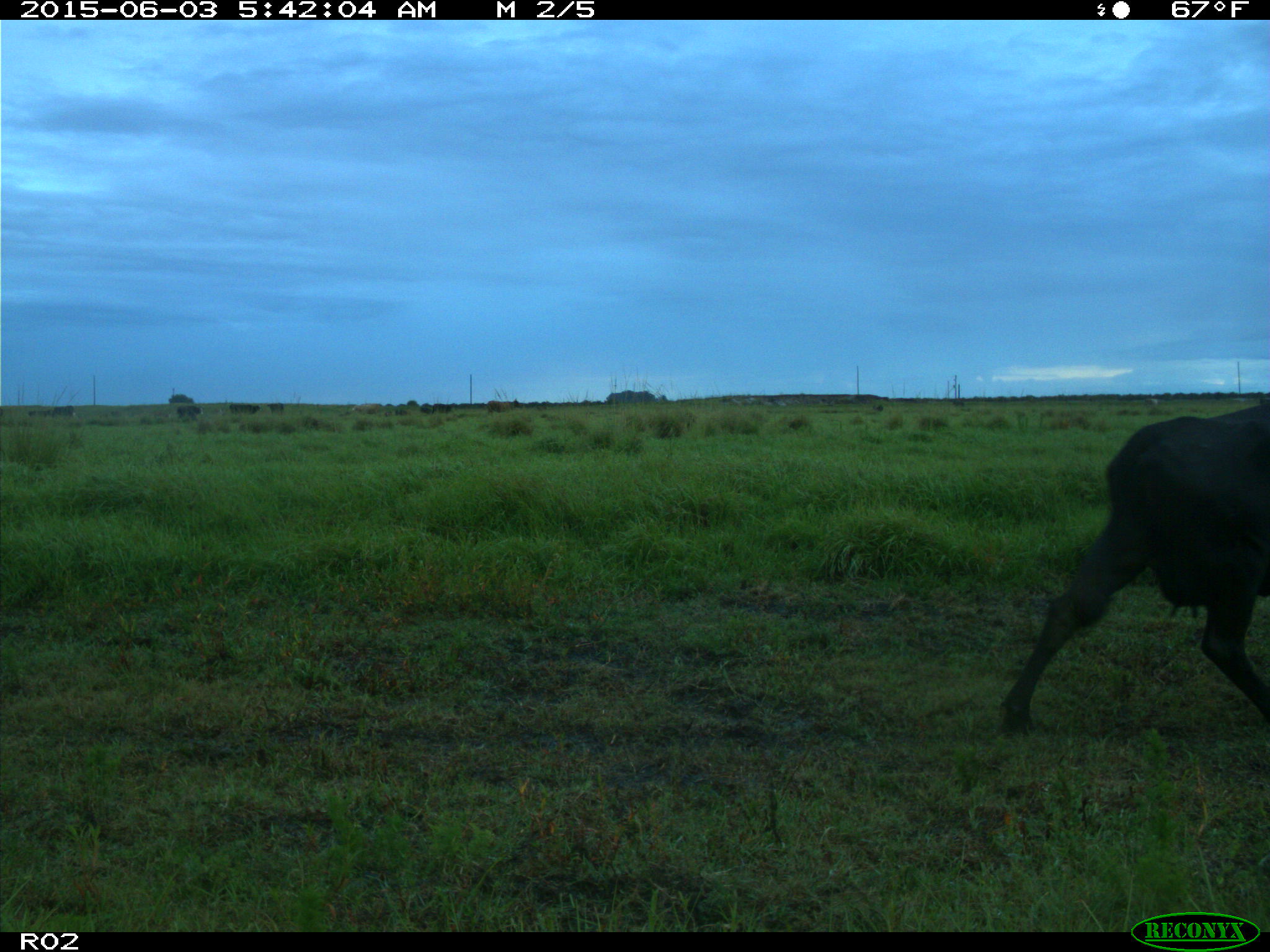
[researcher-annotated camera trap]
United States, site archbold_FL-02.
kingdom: Animalia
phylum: Chordata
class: Mammalia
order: Artiodactyla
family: Bovidae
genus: Bos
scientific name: Bos taurus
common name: domestic cow